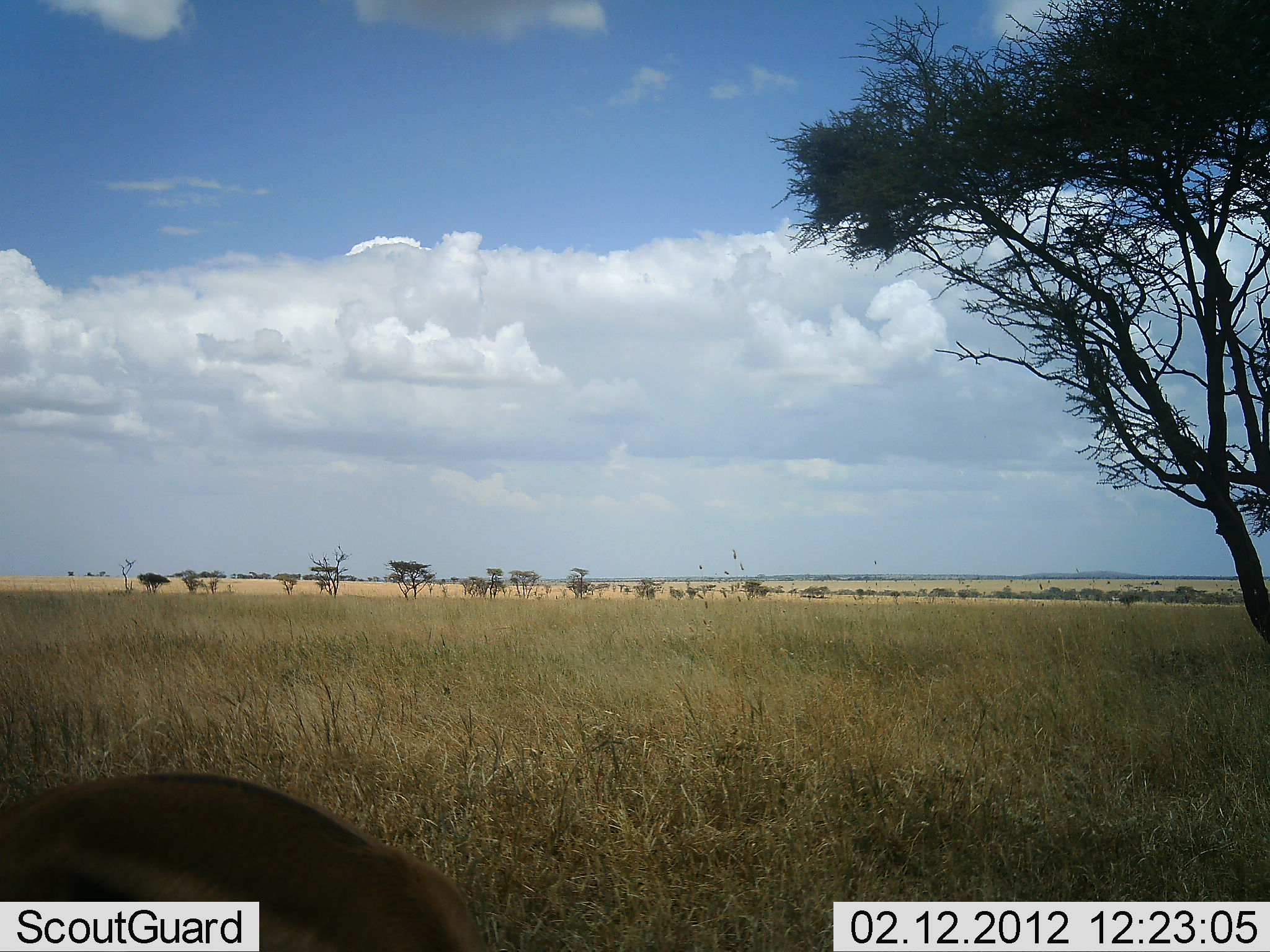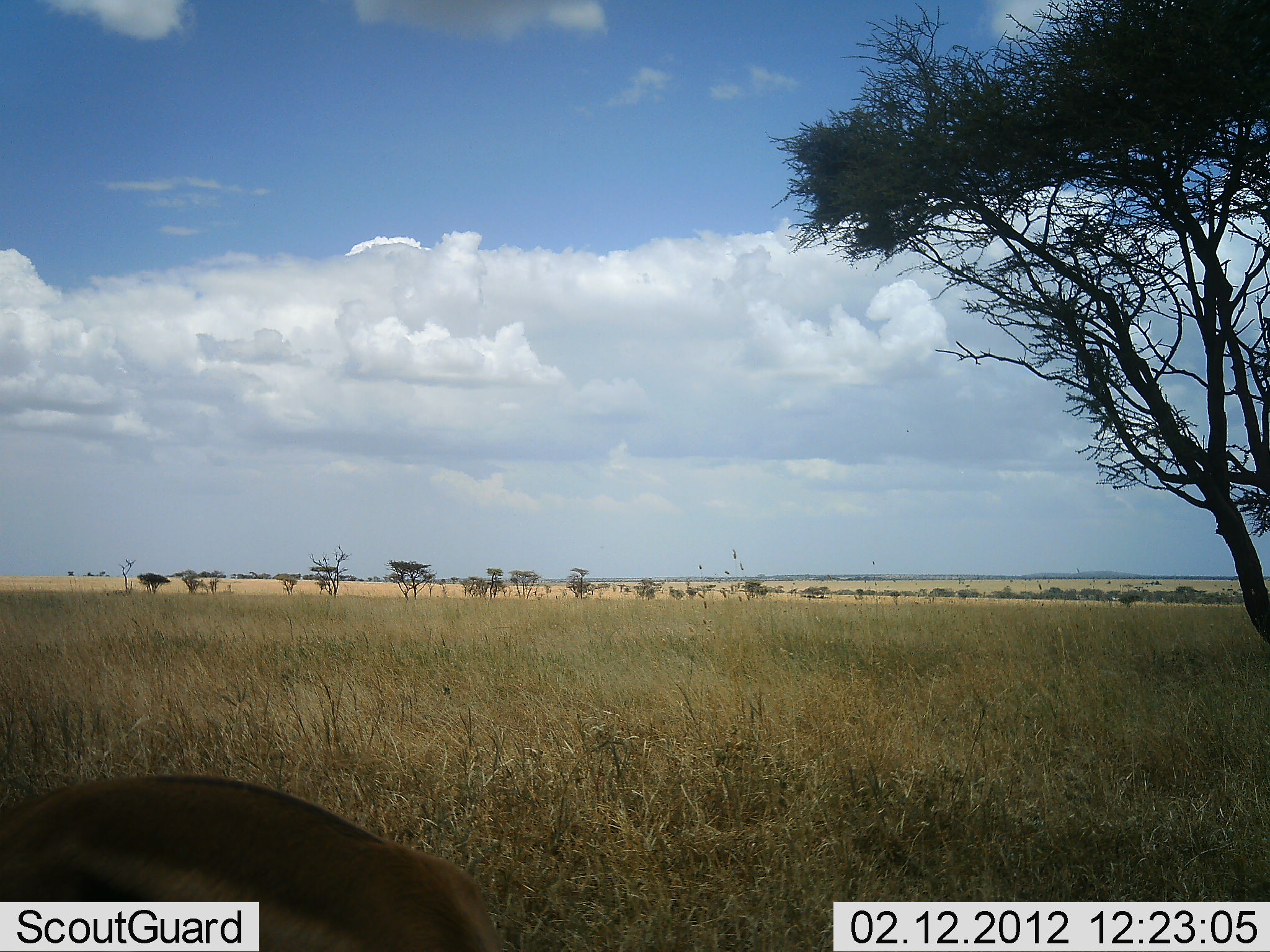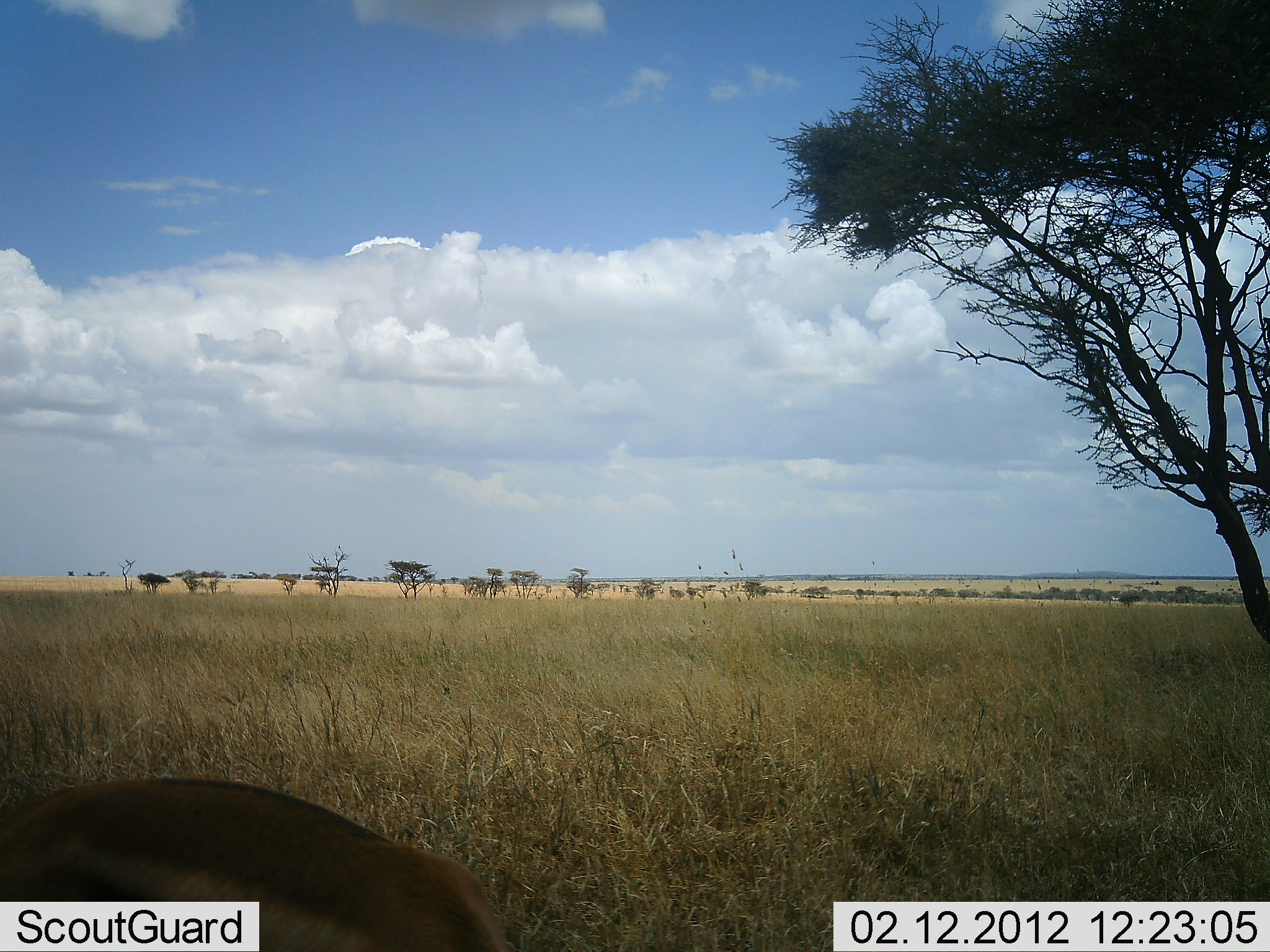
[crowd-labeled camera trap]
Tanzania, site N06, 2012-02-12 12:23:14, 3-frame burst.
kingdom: Animalia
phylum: Chordata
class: Mammalia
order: Artiodactyla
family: Bovidae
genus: Eudorcas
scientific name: Eudorcas thomsonii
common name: thomson's gazelle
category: gazellethomsons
Gazellethomsons (thomson's gazelle) (Eudorcas thomsonii), count 1. Behavior (volunteer vote fractions): standing 88%, resting 12%, moving 0%, interacting 0%. Young present (vote fraction): 0%. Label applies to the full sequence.